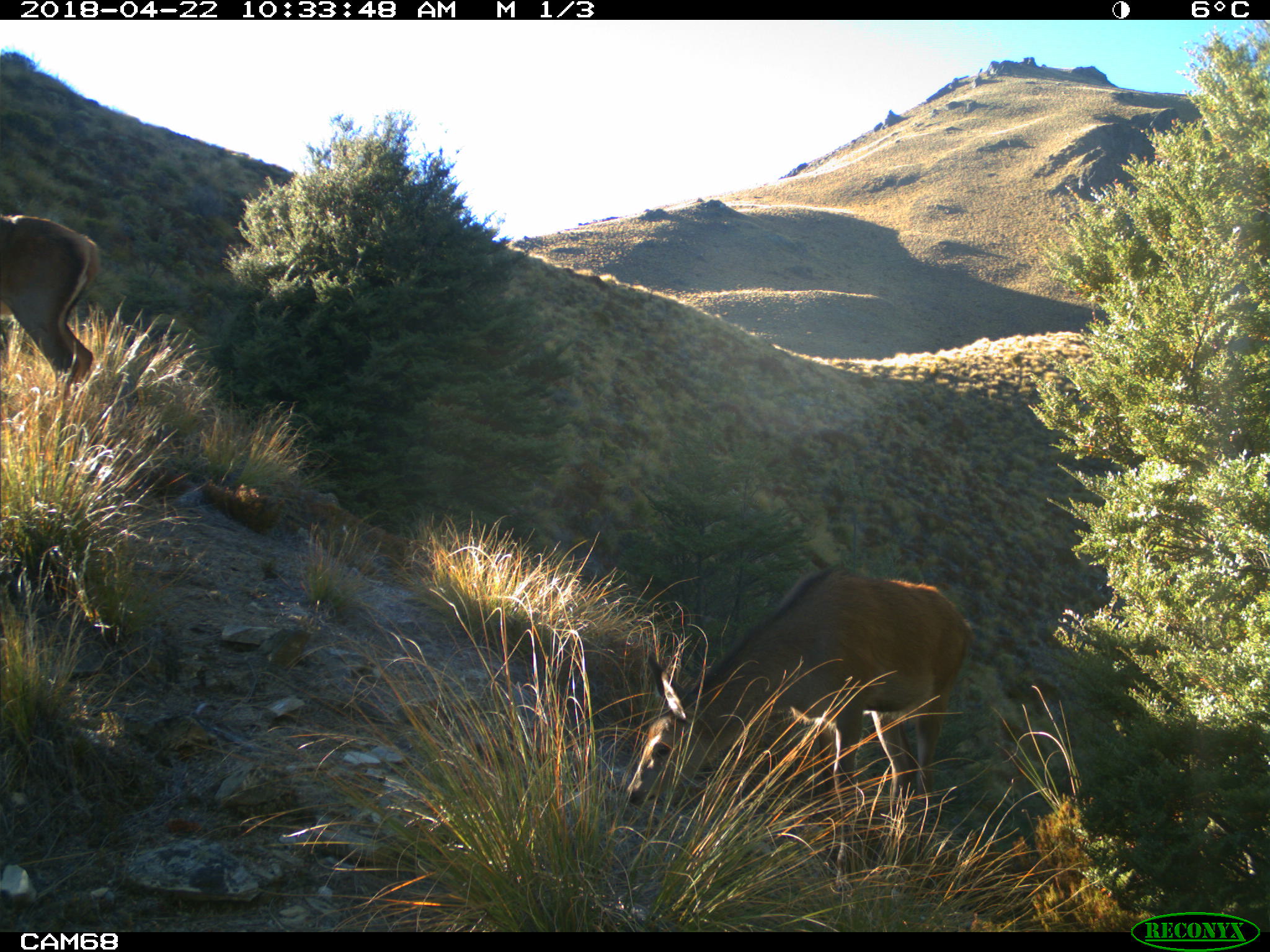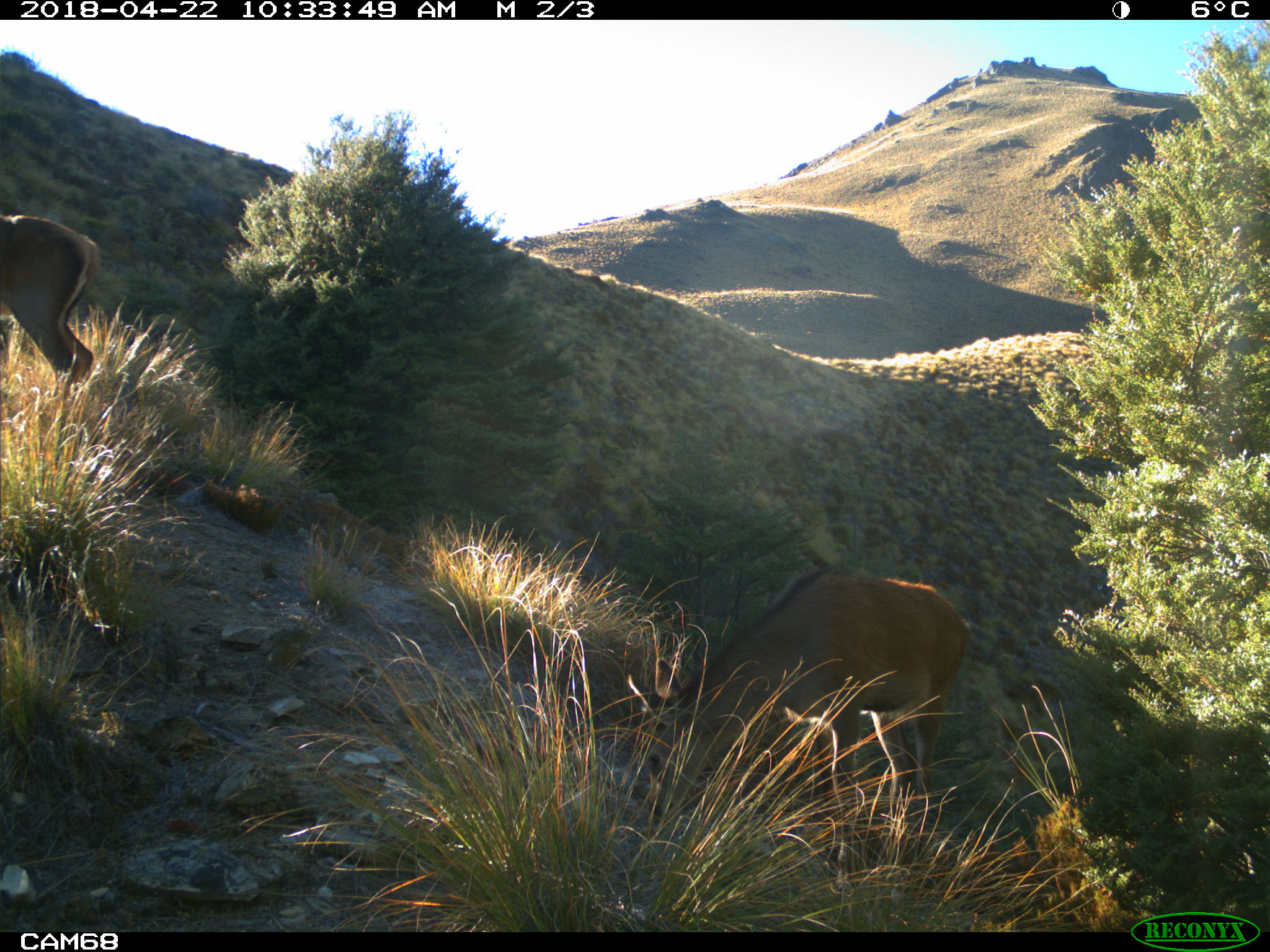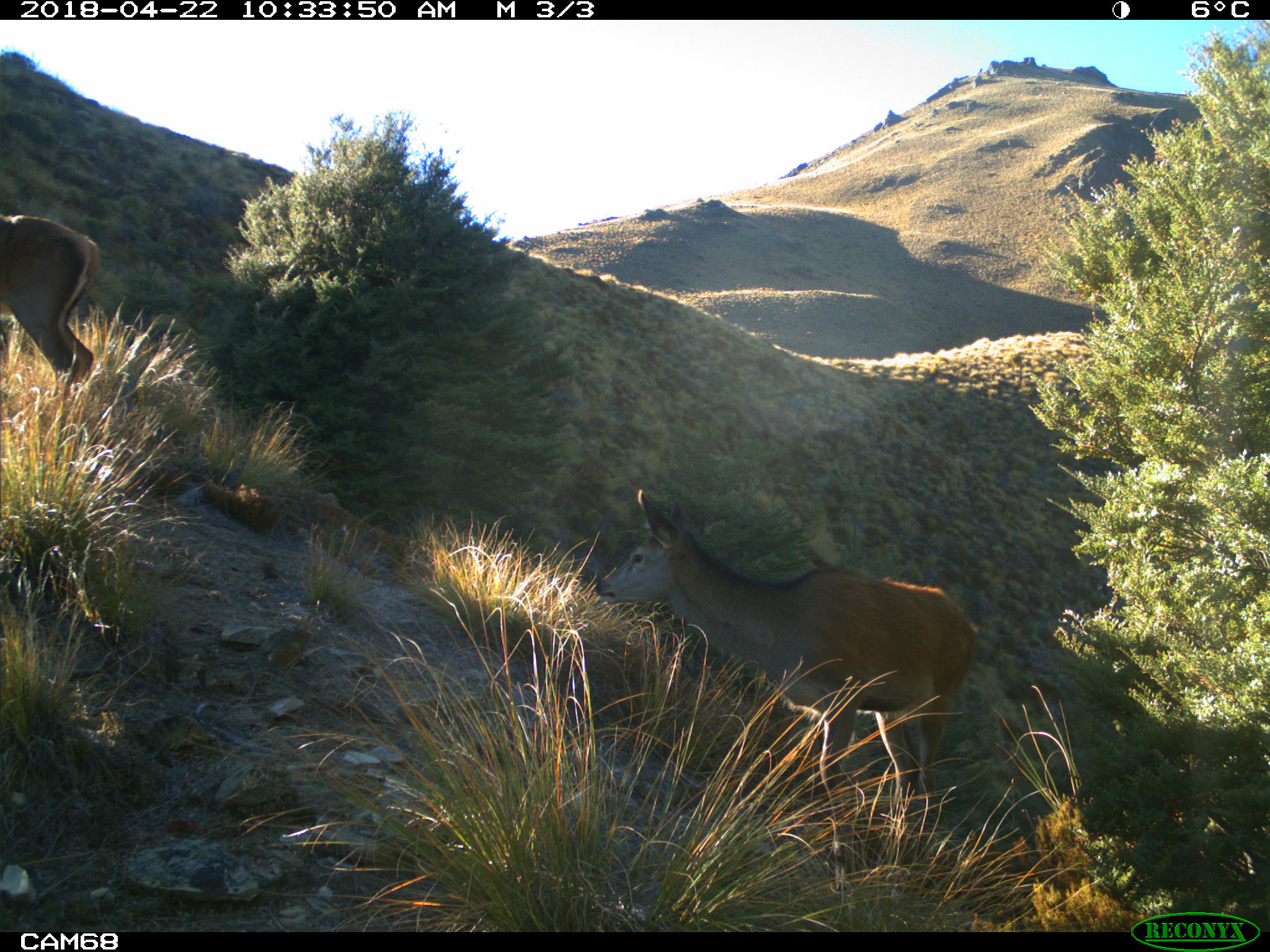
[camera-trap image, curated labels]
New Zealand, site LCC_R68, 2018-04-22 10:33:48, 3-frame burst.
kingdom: Animalia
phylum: Chordata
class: Mammalia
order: Artiodactyla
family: Cervidae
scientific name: Cervidae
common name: deer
Deer (Cervidae).